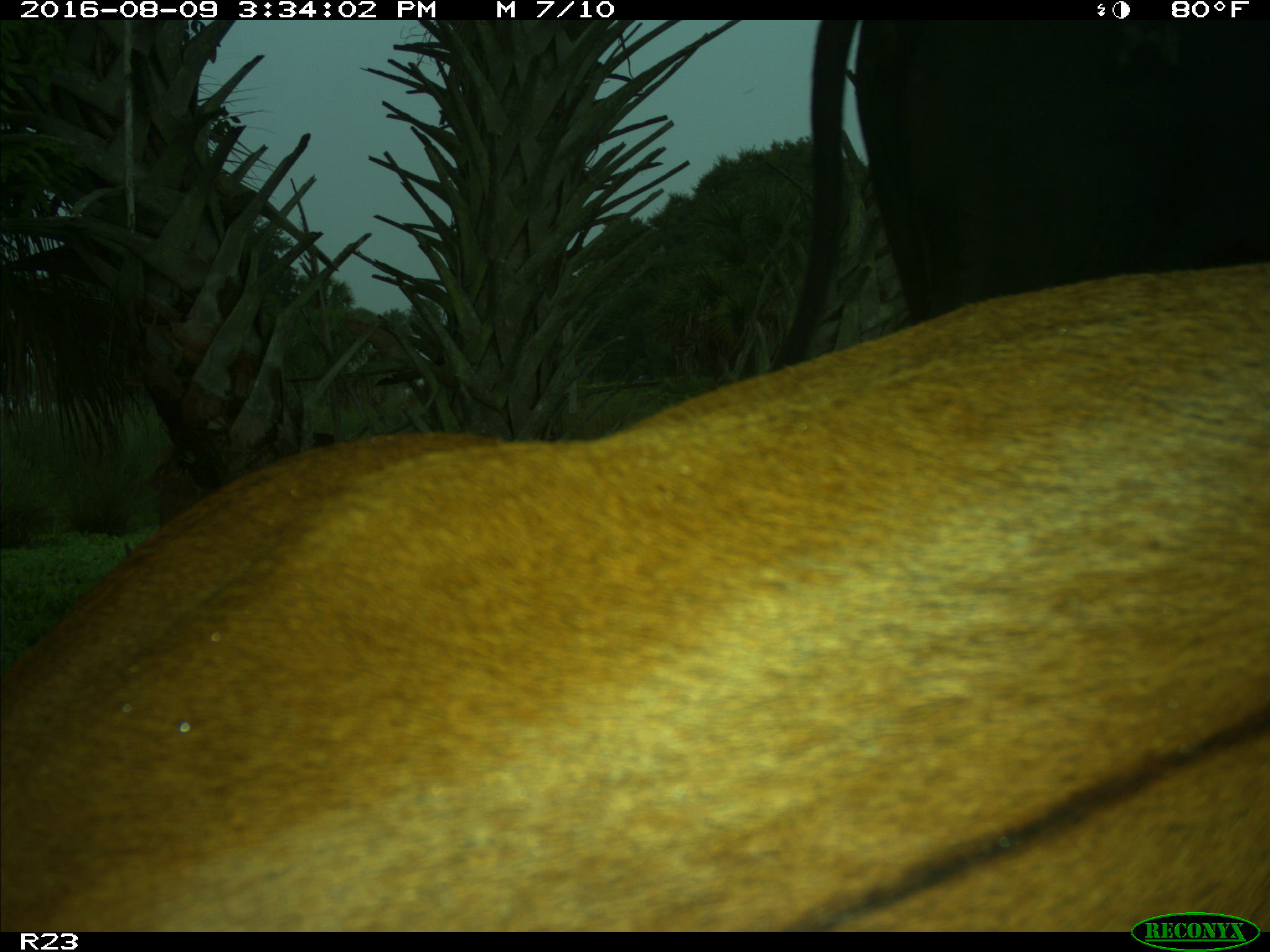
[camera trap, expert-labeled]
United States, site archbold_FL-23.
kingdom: Animalia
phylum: Chordata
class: Mammalia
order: Artiodactyla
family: Bovidae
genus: Bos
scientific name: Bos taurus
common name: domestic cow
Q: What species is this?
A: Bos taurus (domestic cow).